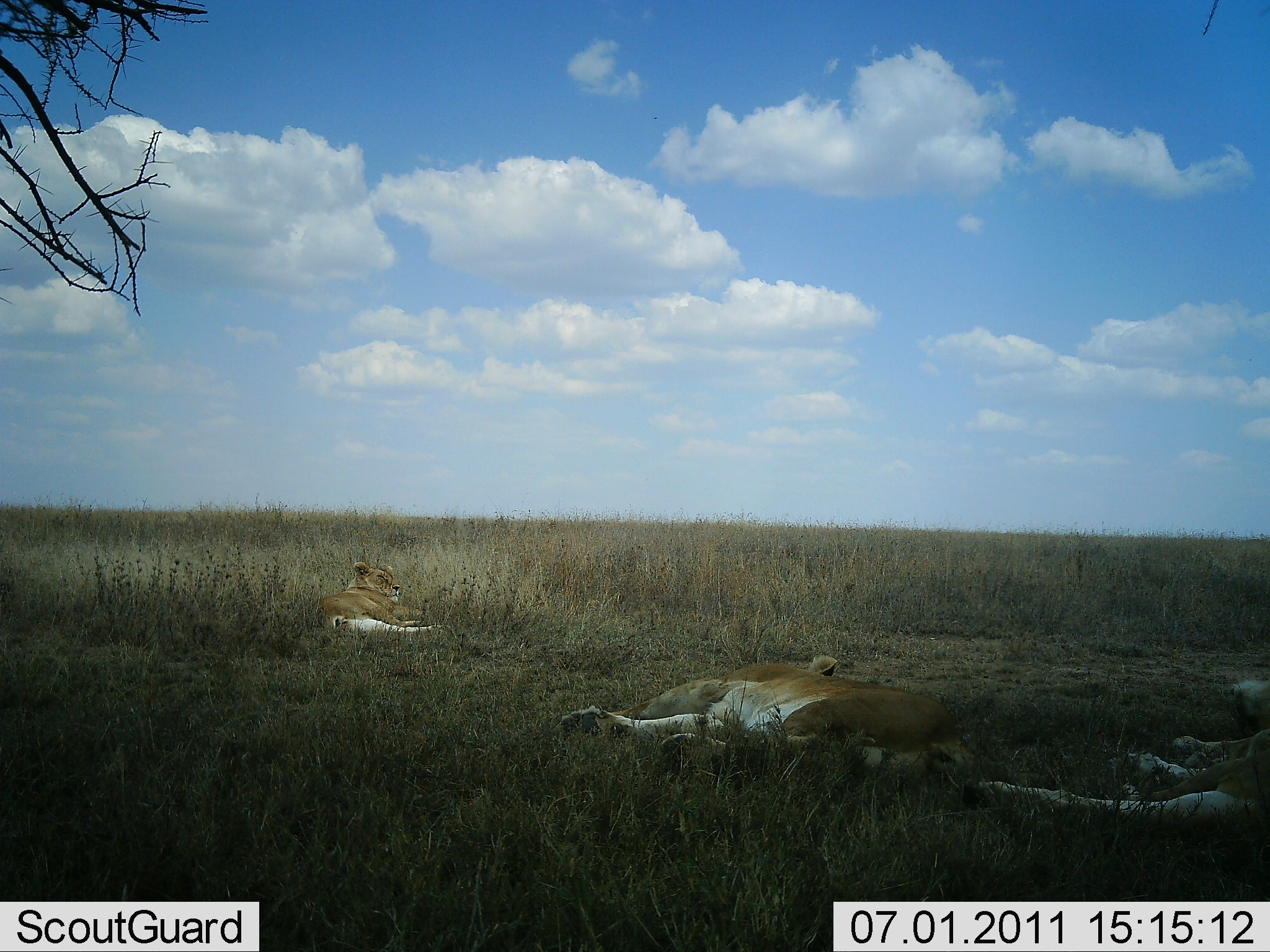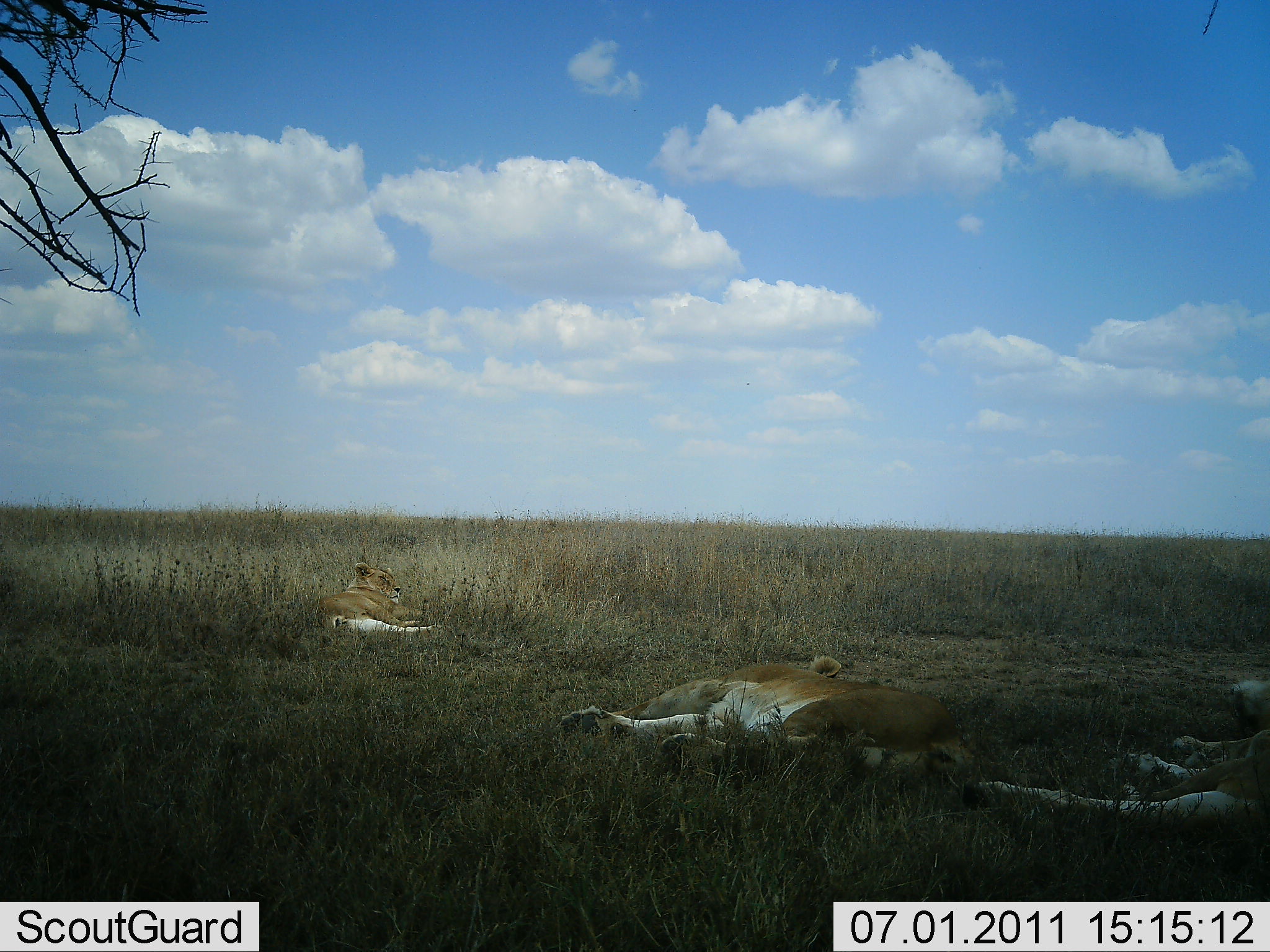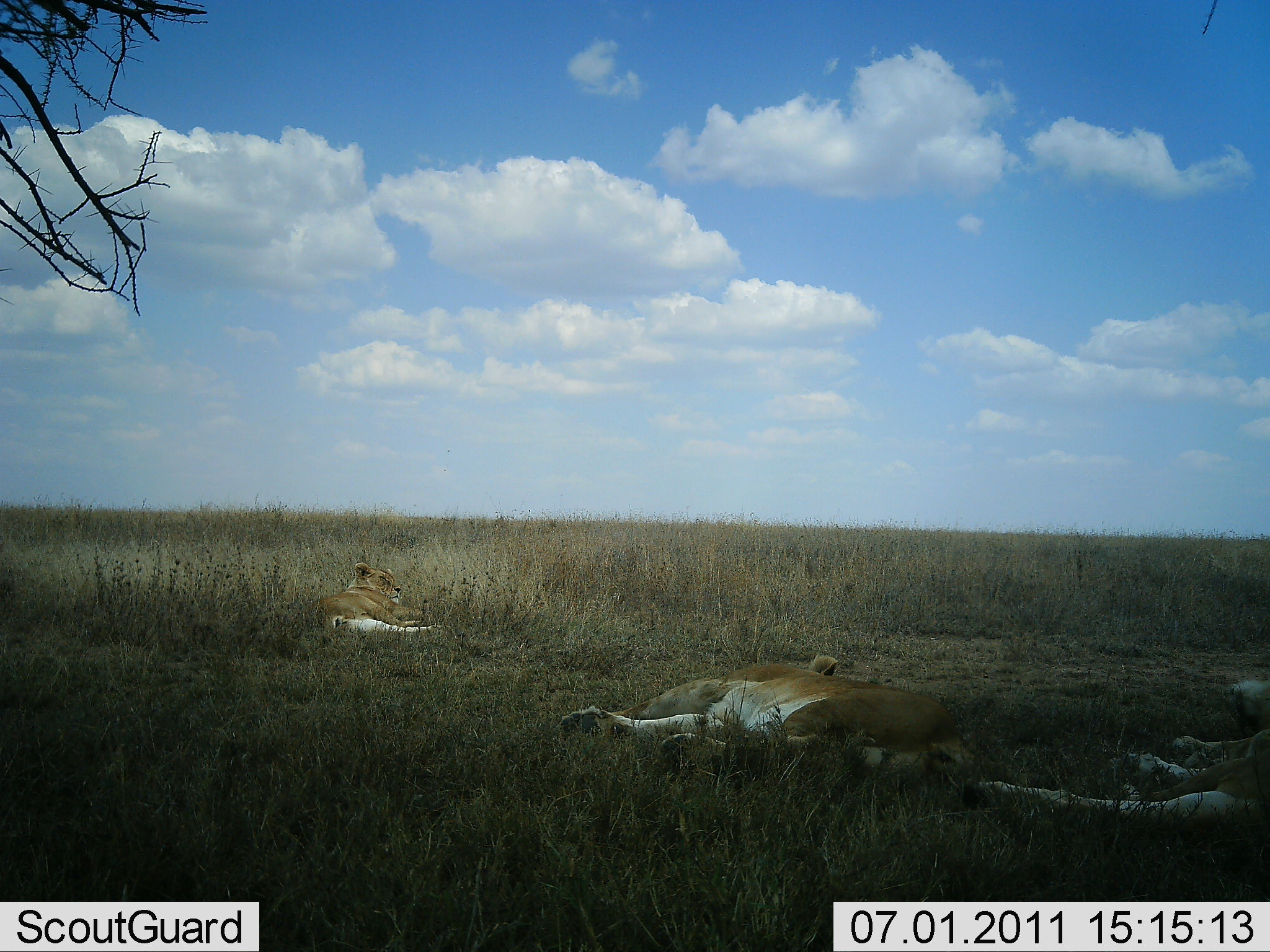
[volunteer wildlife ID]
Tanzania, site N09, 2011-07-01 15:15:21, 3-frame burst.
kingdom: Animalia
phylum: Chordata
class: Mammalia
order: Carnivora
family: Felidae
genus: Panthera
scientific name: Panthera leo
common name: lion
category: lionfemale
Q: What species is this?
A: Lionfemale (lion) (Panthera leo).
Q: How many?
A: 3.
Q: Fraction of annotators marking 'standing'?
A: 0%.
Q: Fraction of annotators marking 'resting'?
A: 100%.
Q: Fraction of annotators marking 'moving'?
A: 0%.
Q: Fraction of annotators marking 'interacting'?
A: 0%.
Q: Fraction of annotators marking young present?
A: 0%.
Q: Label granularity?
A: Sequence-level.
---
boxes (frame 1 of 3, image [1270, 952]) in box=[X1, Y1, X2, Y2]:
animal: box=[547, 650, 981, 790]; box=[961, 666, 1269, 844]; box=[315, 545, 436, 645]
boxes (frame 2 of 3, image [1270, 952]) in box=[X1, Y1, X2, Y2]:
animal: box=[558, 638, 986, 786]; box=[961, 674, 1269, 843]; box=[312, 558, 439, 643]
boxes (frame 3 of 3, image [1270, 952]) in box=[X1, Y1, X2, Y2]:
animal: box=[552, 648, 989, 785]; box=[960, 678, 1270, 832]; box=[312, 554, 440, 639]